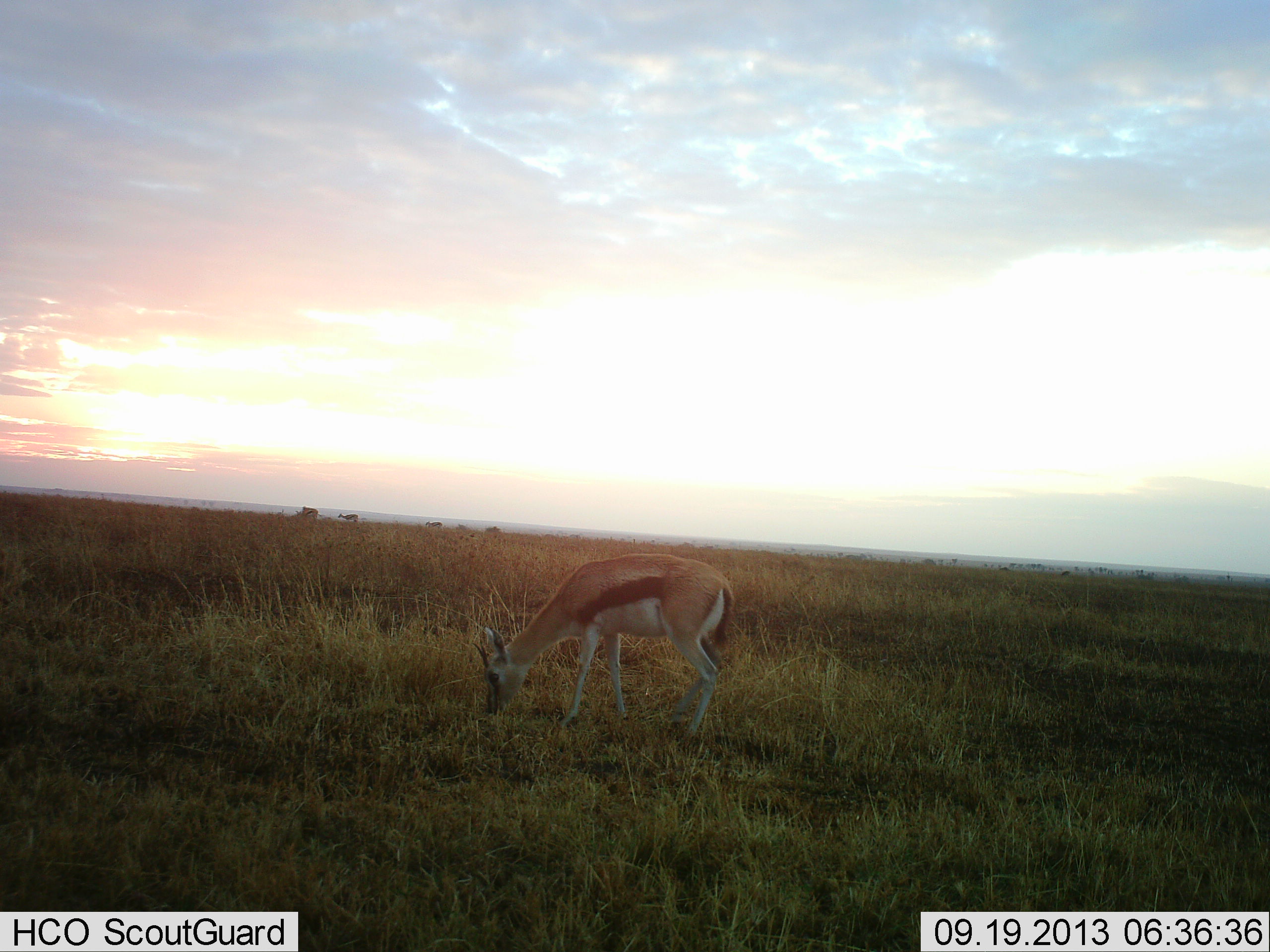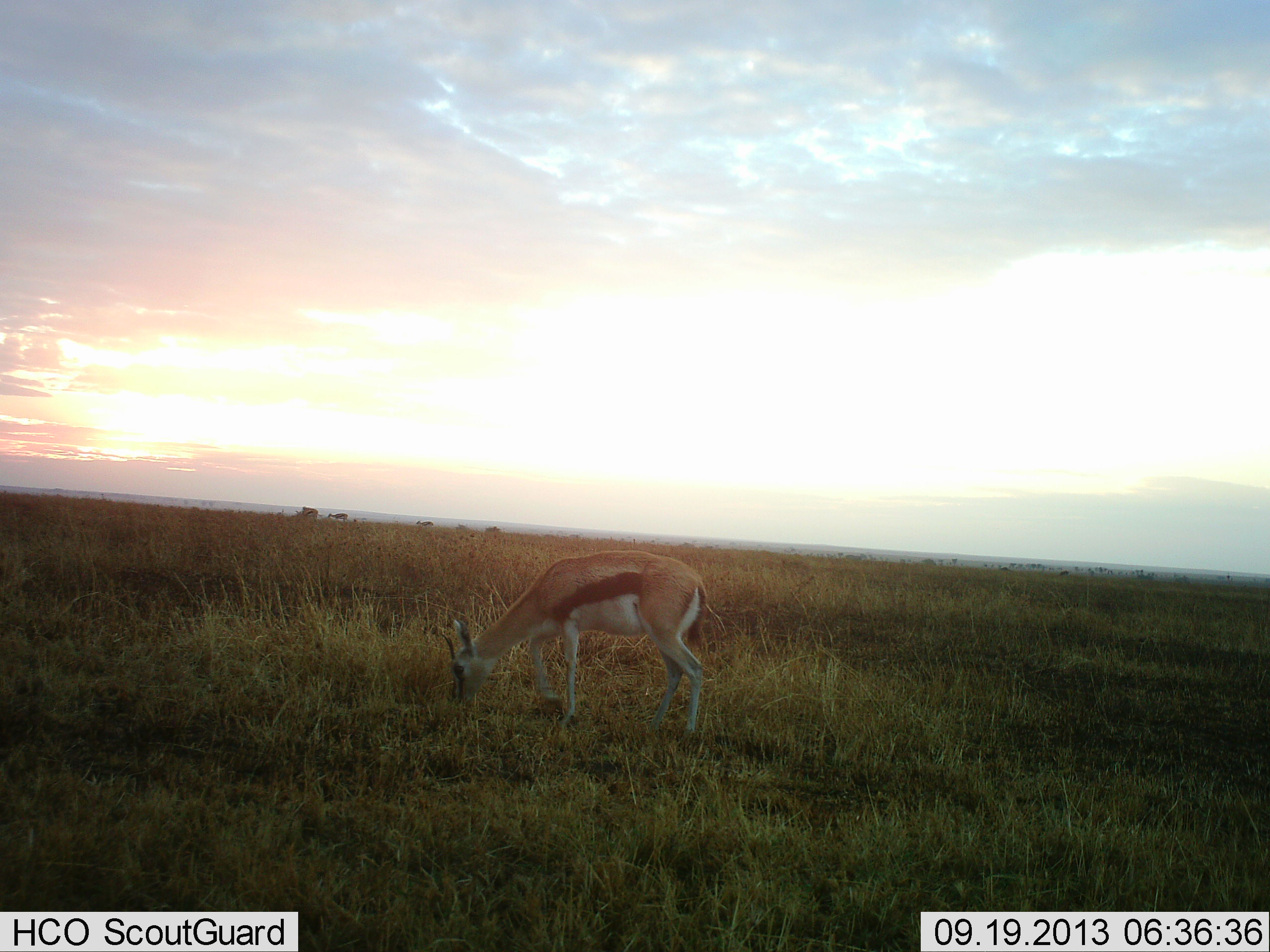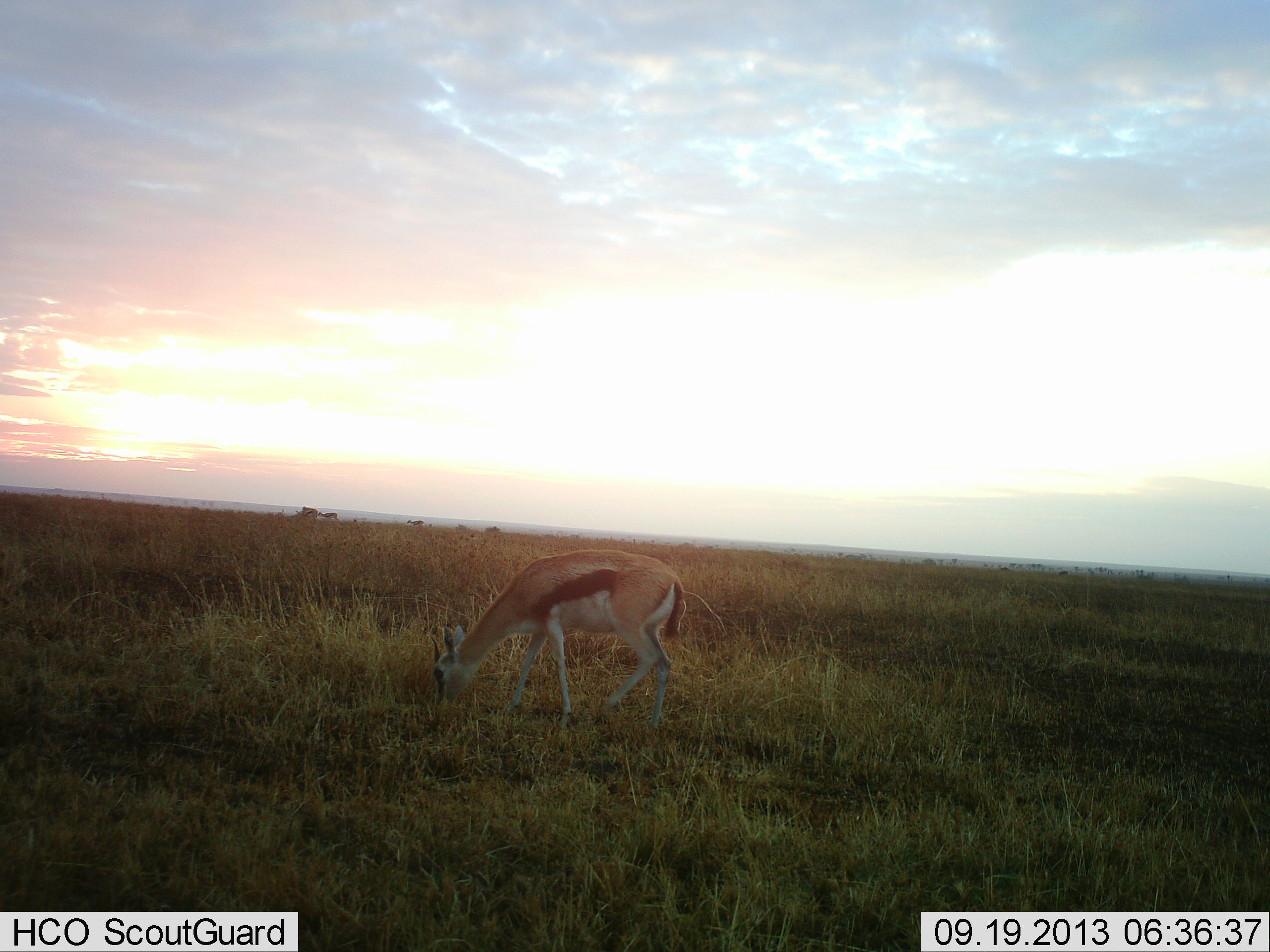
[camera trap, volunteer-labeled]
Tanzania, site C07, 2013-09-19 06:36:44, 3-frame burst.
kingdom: Animalia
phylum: Chordata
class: Mammalia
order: Artiodactyla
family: Bovidae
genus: Eudorcas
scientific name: Eudorcas thomsonii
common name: thomson's gazelle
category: gazellethomsons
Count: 1.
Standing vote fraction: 16%.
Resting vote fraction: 0%.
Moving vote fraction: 34%.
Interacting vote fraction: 0%.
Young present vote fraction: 0%.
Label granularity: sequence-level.